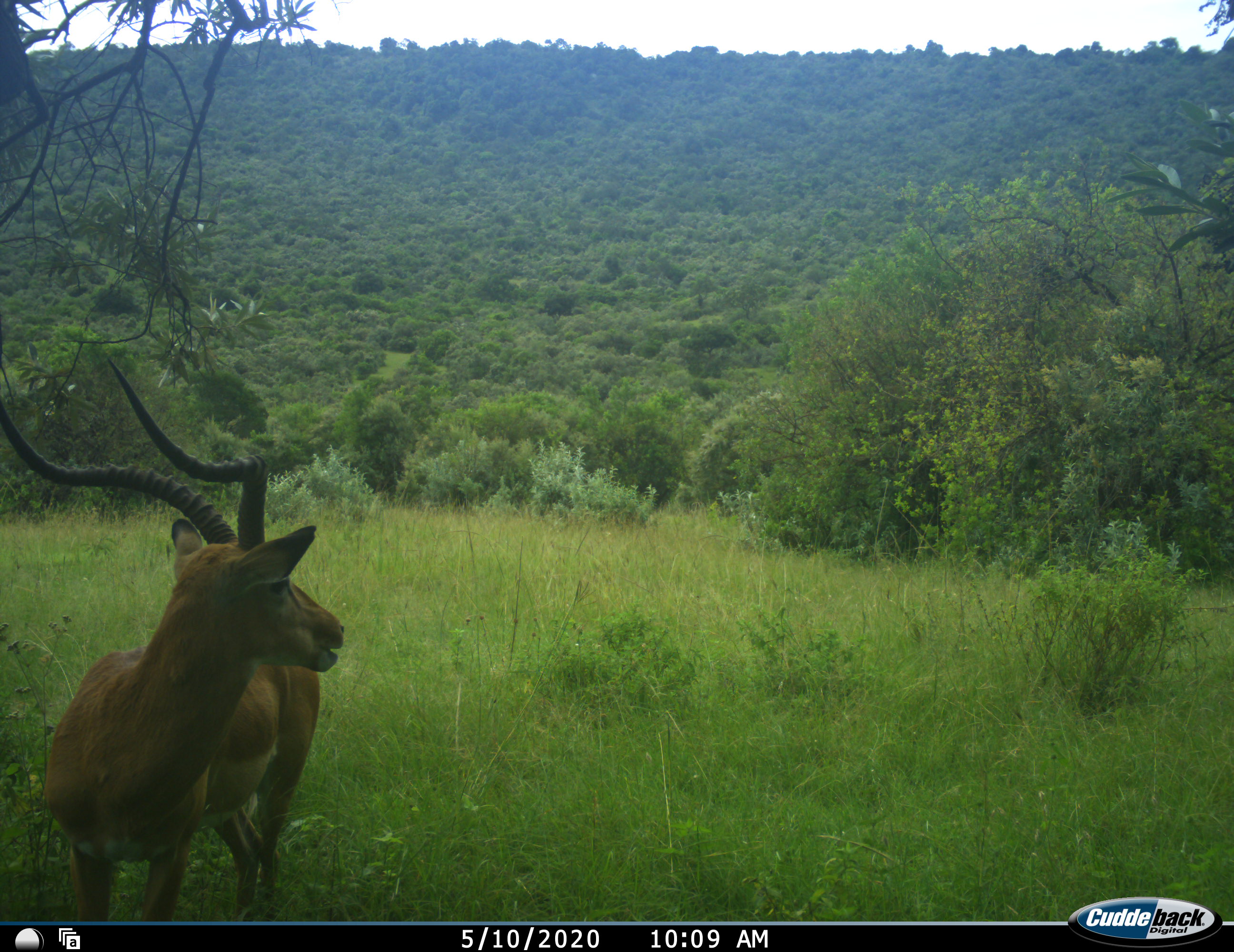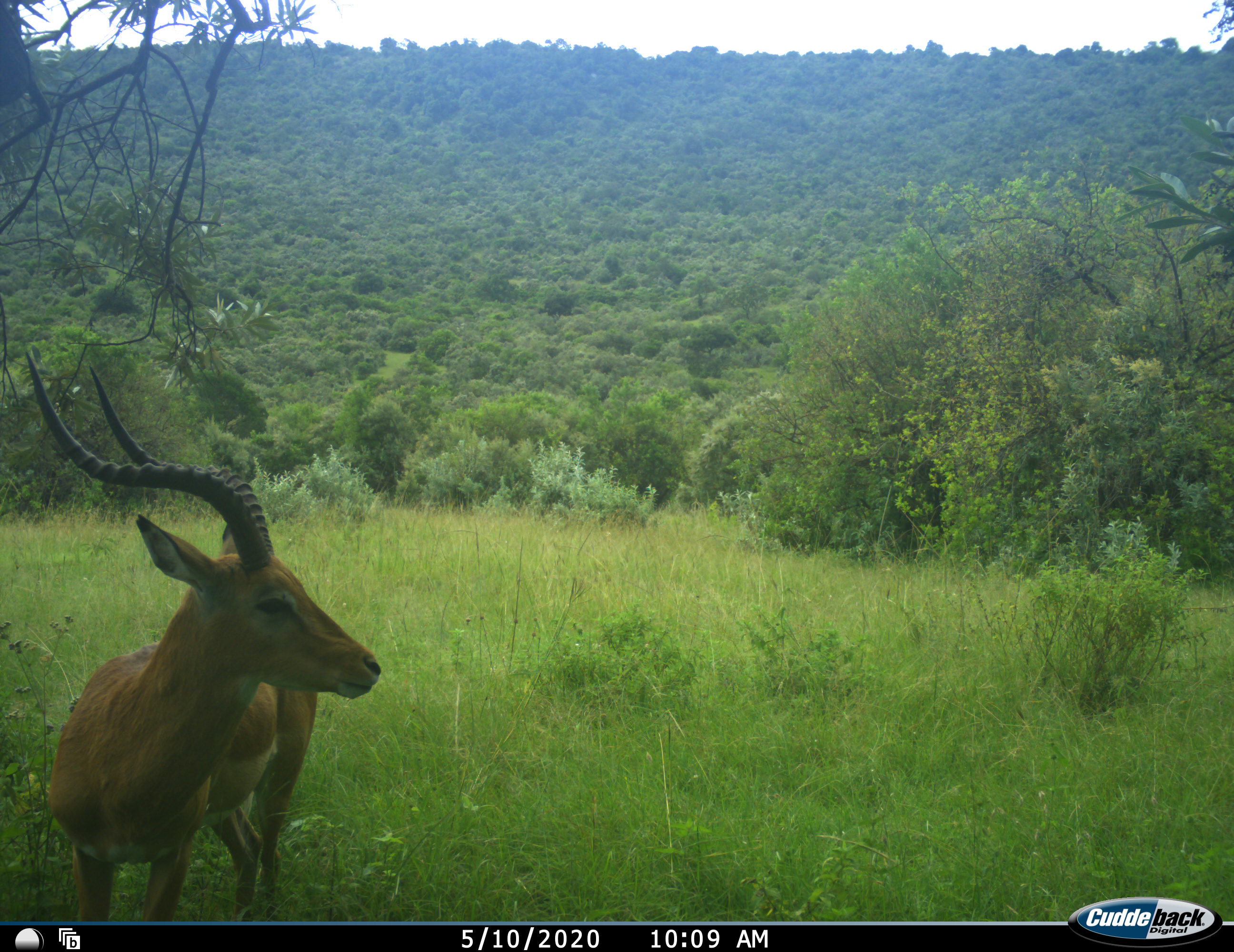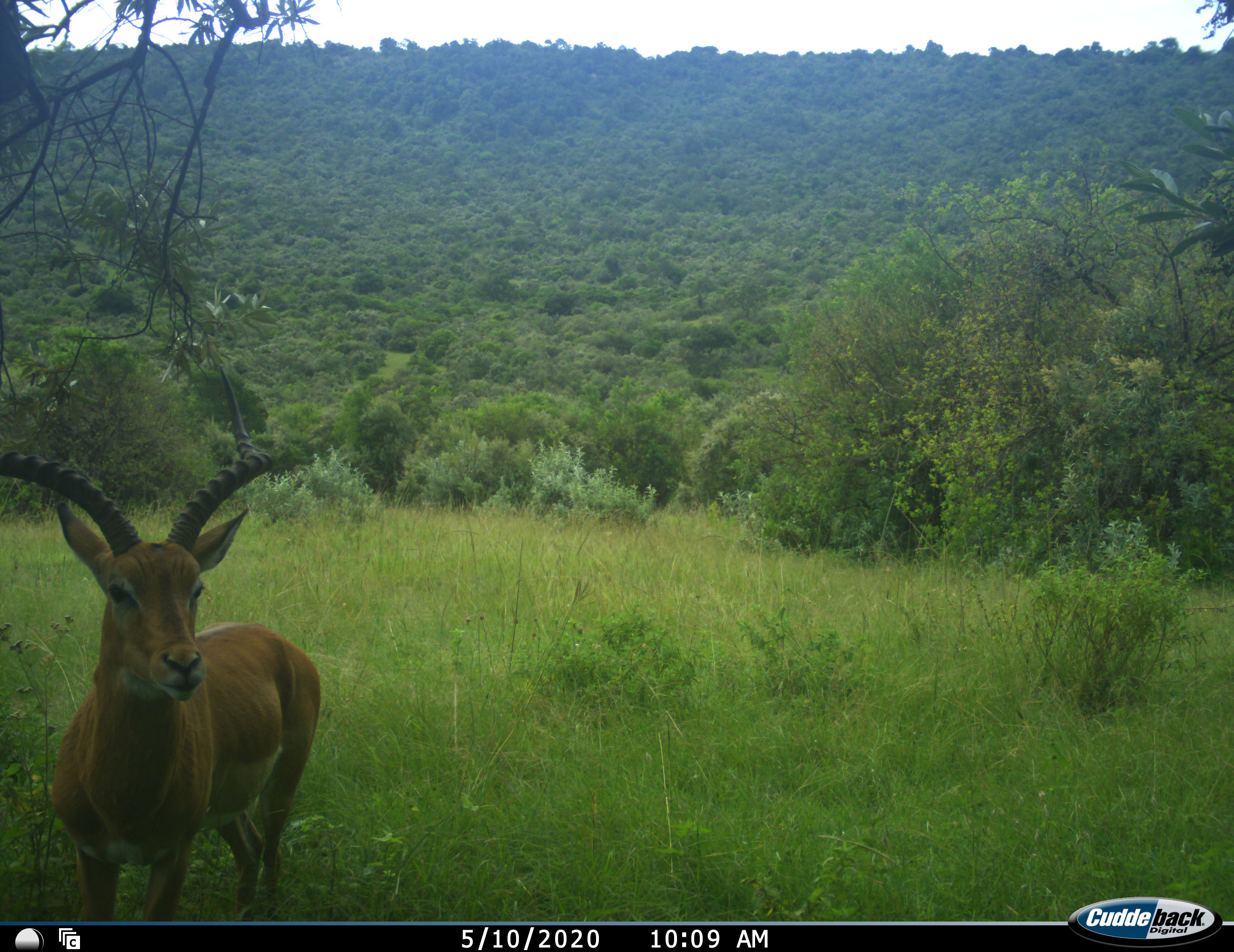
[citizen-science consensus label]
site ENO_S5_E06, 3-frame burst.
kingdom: Animalia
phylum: Chordata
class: Mammalia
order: Artiodactyla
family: Bovidae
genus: Aepyceros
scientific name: Aepyceros melampus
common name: impala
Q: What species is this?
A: Impala (Aepyceros melampus).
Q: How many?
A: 1.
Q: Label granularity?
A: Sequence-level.